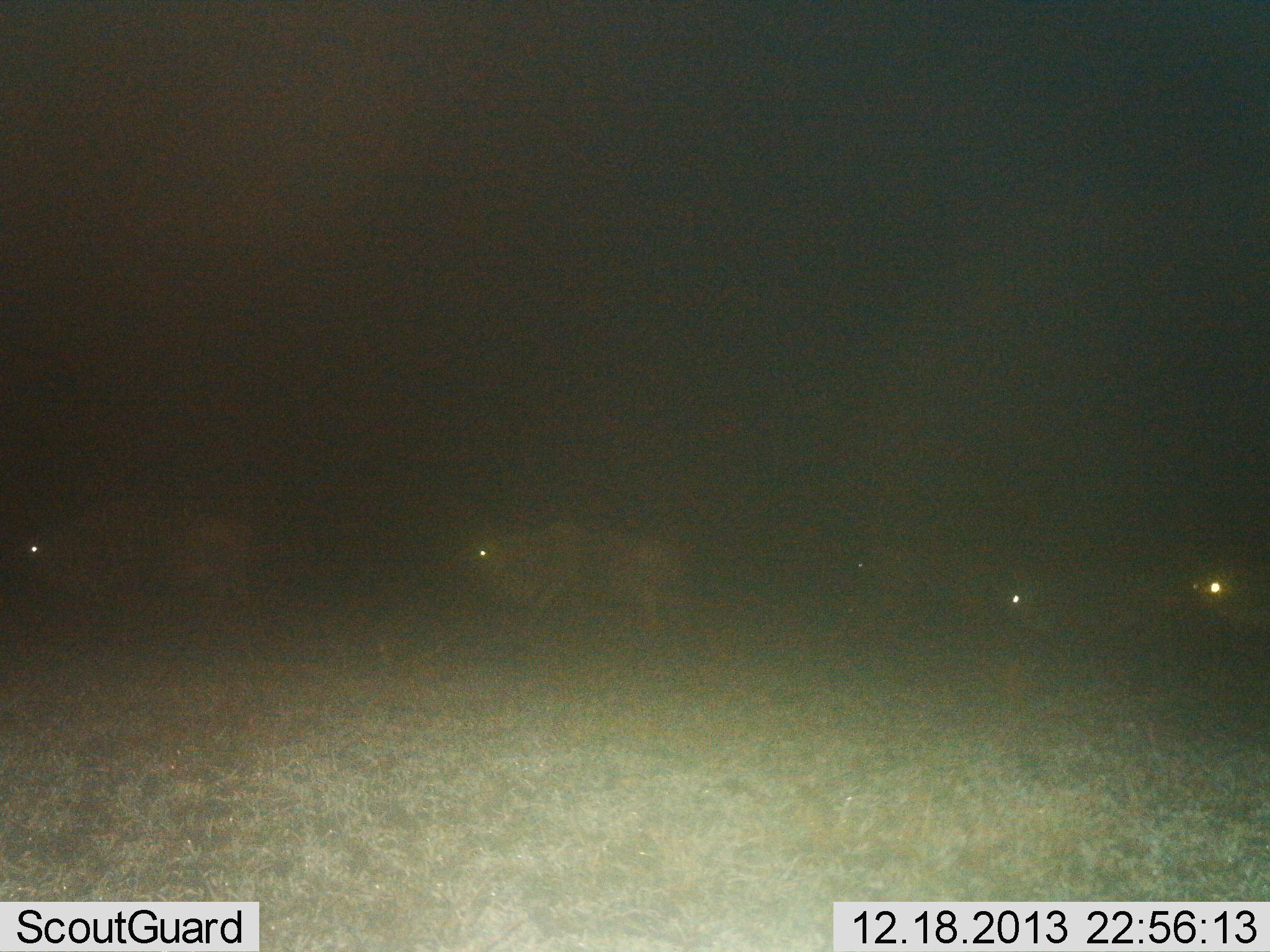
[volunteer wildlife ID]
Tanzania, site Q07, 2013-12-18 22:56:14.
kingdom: Animalia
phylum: Chordata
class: Mammalia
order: Artiodactyla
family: Bovidae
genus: Connochaetes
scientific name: Connochaetes taurinus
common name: blue wildebeest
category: wildebeest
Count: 5.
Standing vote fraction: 20%.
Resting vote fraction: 10%.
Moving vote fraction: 80%.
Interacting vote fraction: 0%.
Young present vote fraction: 0%.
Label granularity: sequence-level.